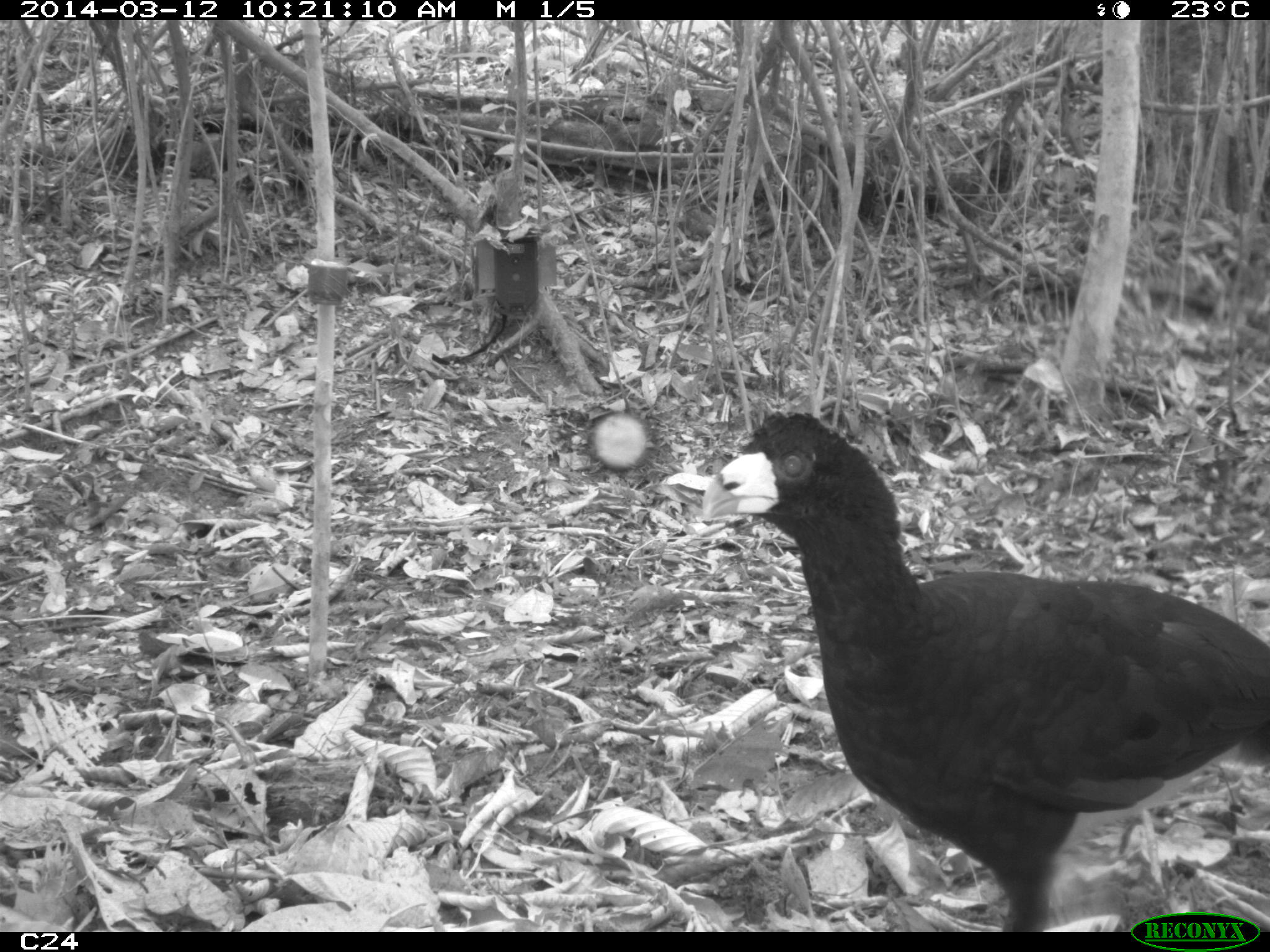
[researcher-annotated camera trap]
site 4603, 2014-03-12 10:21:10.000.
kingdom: Animalia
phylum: Chordata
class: Aves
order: Galliformes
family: Cracidae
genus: Crax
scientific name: Crax alector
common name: black curassow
Crax alector (black curassow), count 2, age adult, sex female.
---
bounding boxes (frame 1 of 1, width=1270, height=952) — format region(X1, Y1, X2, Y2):
crax alector: region(698, 407, 1266, 928)